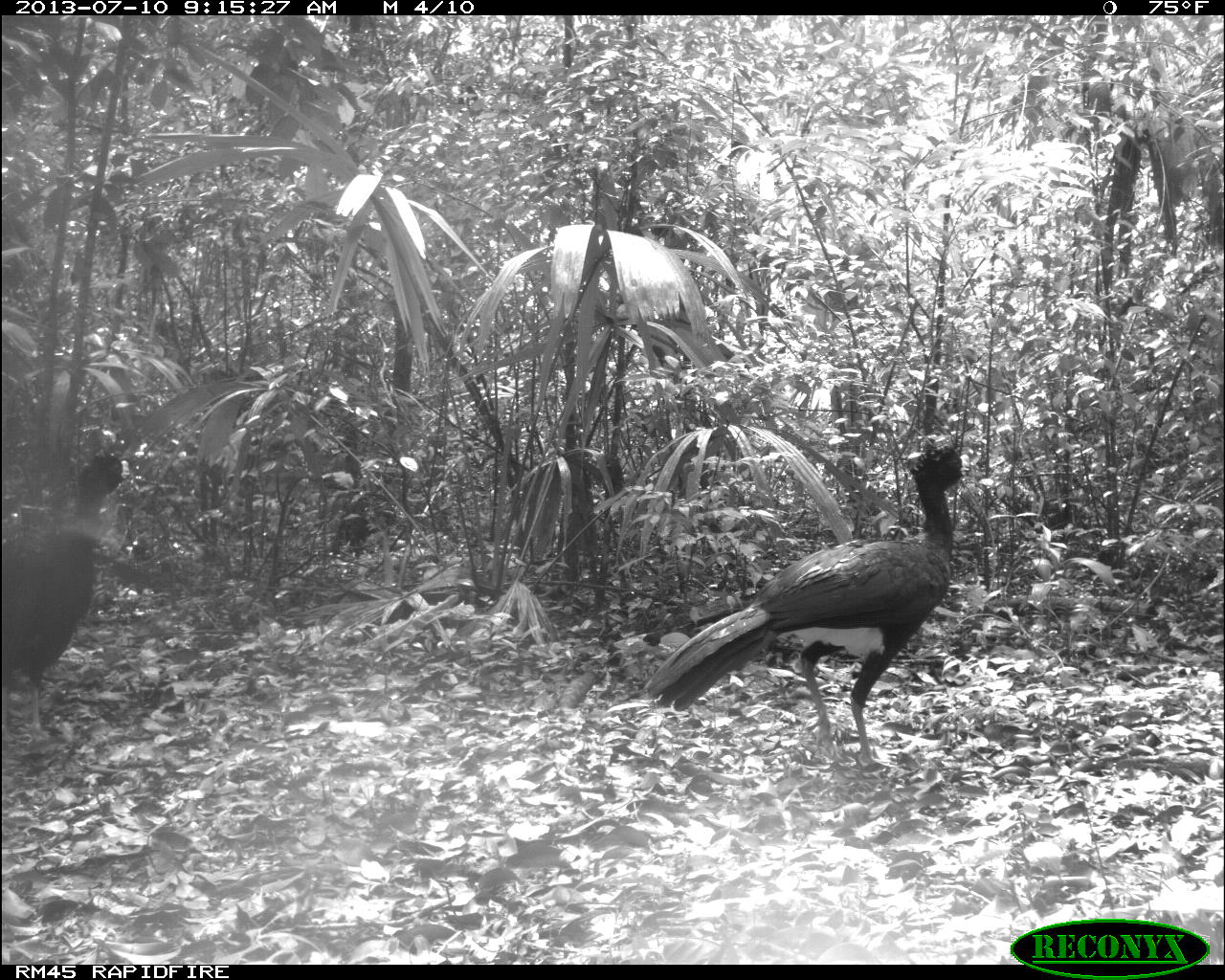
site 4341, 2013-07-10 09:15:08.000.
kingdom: Animalia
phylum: Chordata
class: Aves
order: Galliformes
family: Cracidae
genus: Crax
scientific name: Crax rubra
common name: great curassow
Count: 2.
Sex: male.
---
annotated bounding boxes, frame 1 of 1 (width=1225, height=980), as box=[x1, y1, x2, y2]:
crax rubra: box=[644, 442, 970, 768]; box=[2, 452, 133, 742]